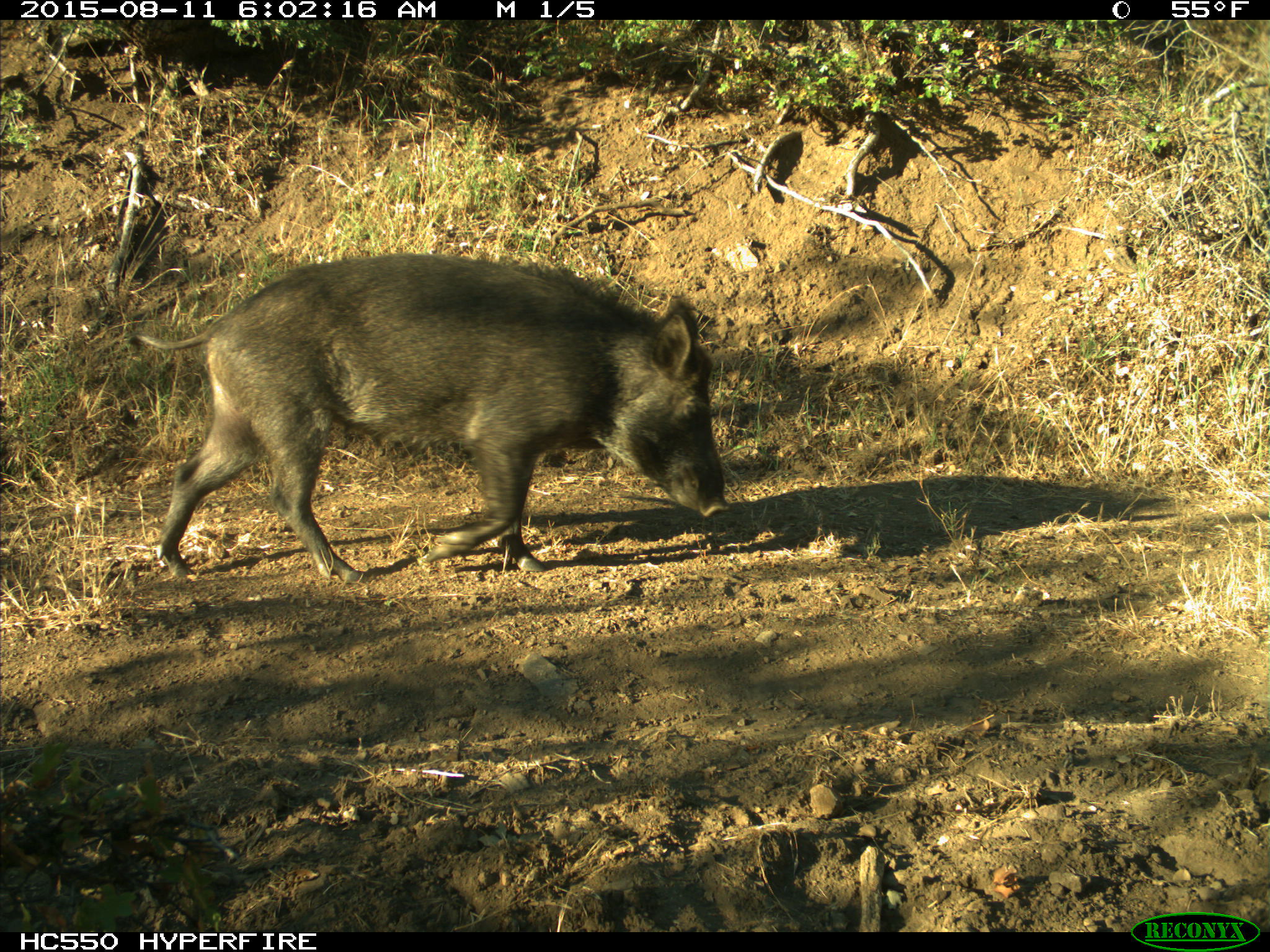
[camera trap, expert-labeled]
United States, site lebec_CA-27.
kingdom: Animalia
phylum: Chordata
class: Mammalia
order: Artiodactyla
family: Suidae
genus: Sus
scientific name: Sus scrofa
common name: wild boar